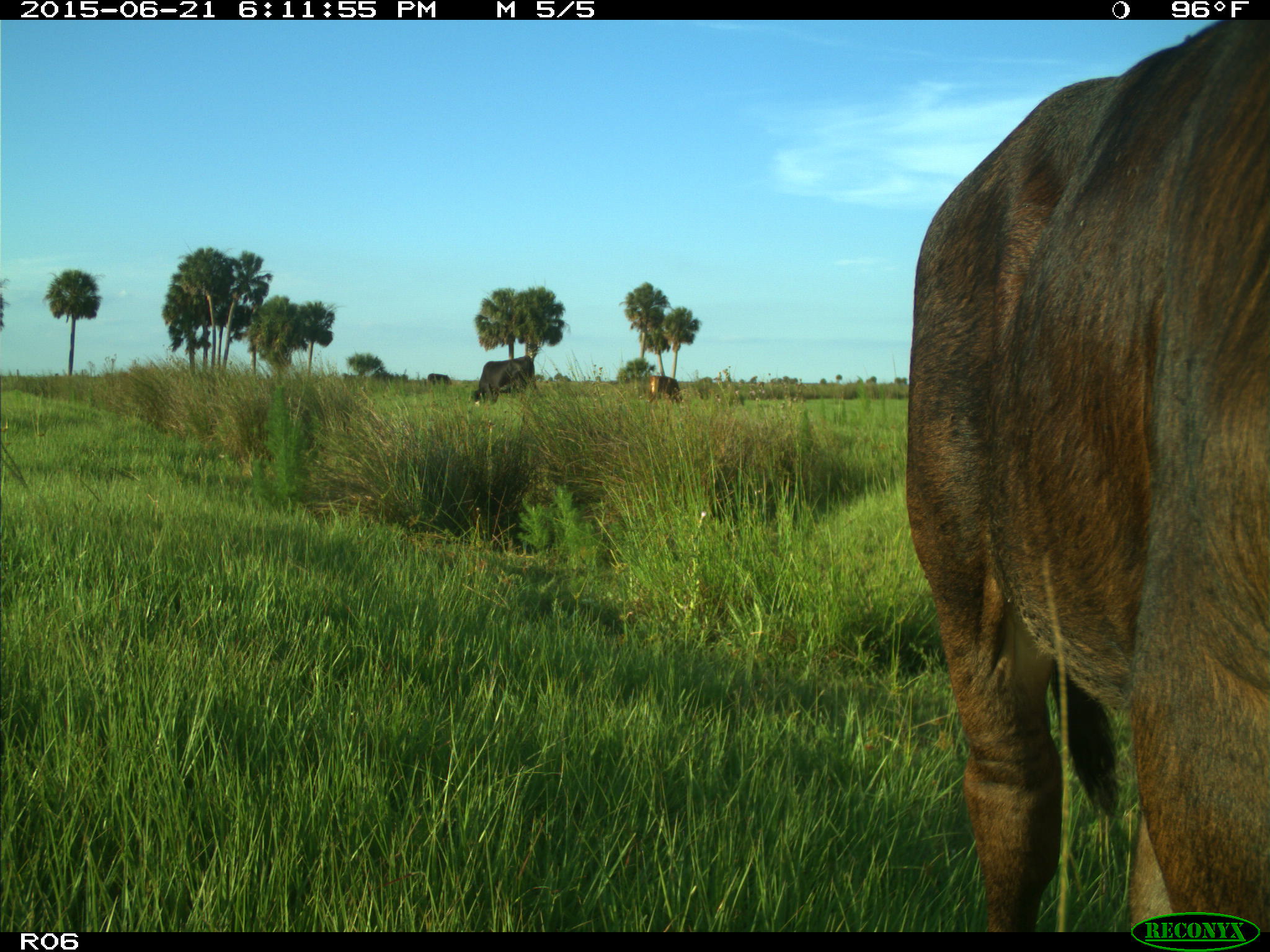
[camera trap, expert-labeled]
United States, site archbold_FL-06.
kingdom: Animalia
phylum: Chordata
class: Mammalia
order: Artiodactyla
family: Bovidae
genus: Bos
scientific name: Bos taurus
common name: domestic cow